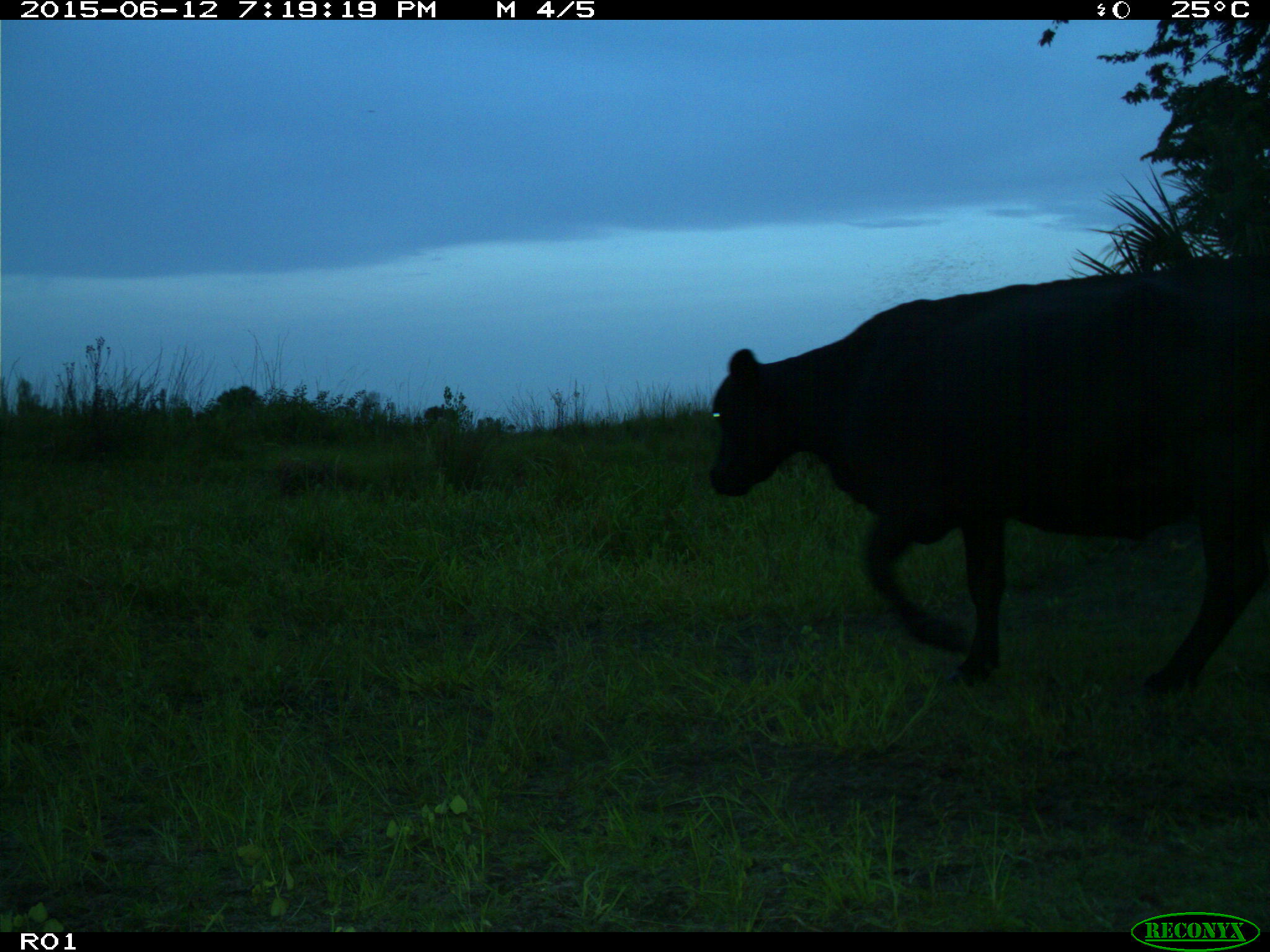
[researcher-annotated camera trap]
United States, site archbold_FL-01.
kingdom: Animalia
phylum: Chordata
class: Mammalia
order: Artiodactyla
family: Bovidae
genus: Bos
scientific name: Bos taurus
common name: domestic cow